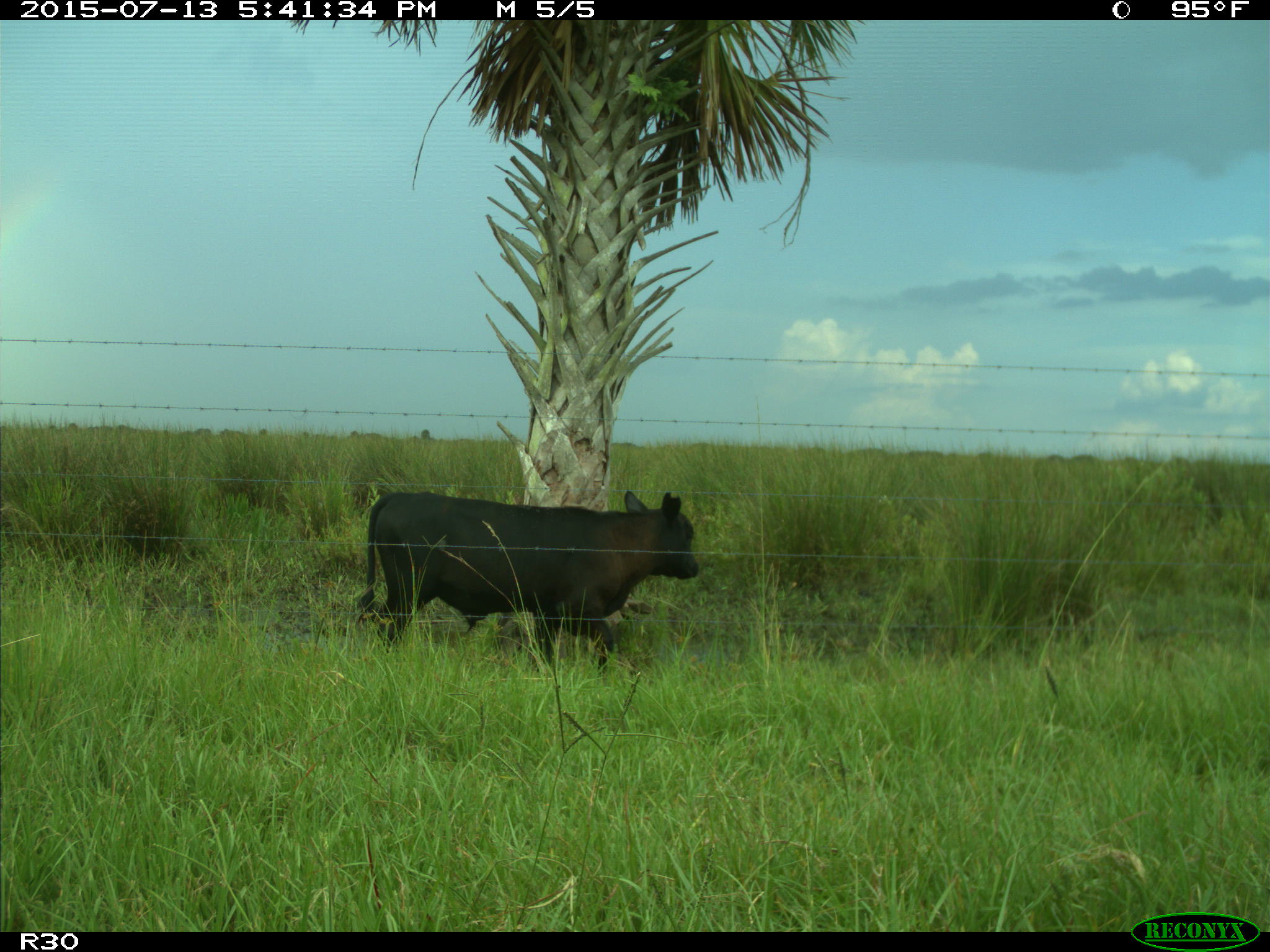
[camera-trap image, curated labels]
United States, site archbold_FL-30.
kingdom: Animalia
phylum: Chordata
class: Mammalia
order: Artiodactyla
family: Bovidae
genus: Bos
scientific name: Bos taurus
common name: domestic cow